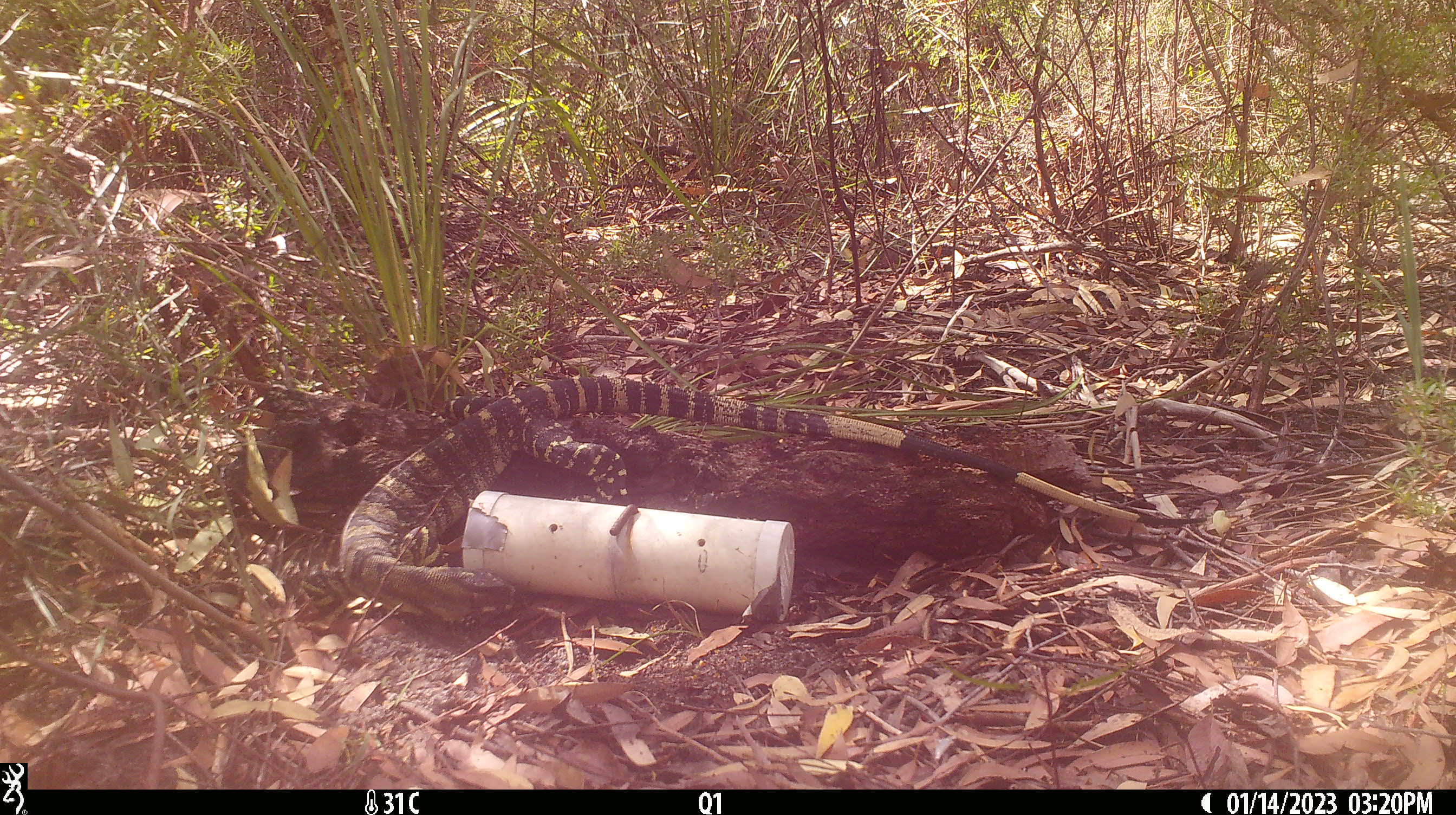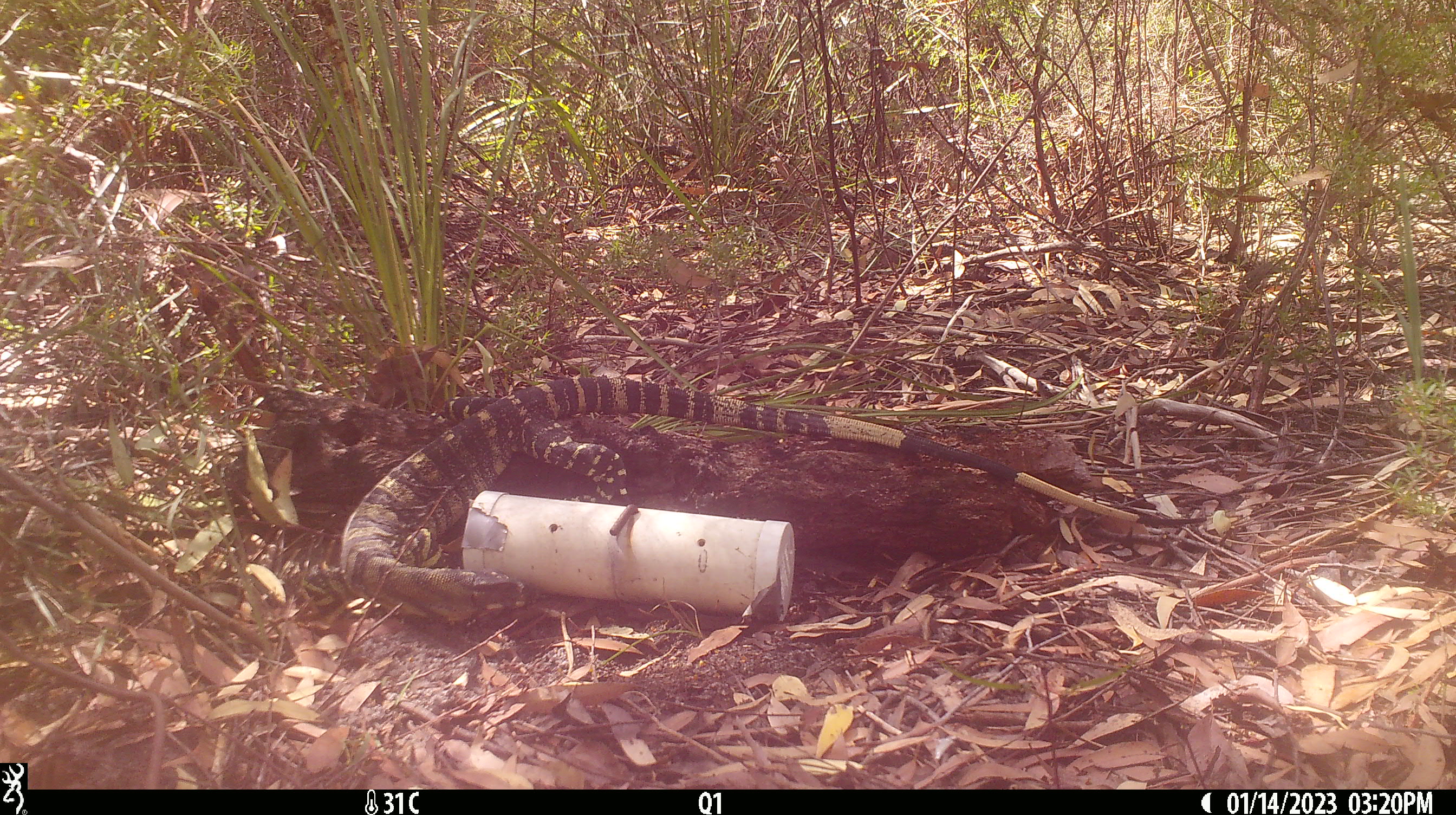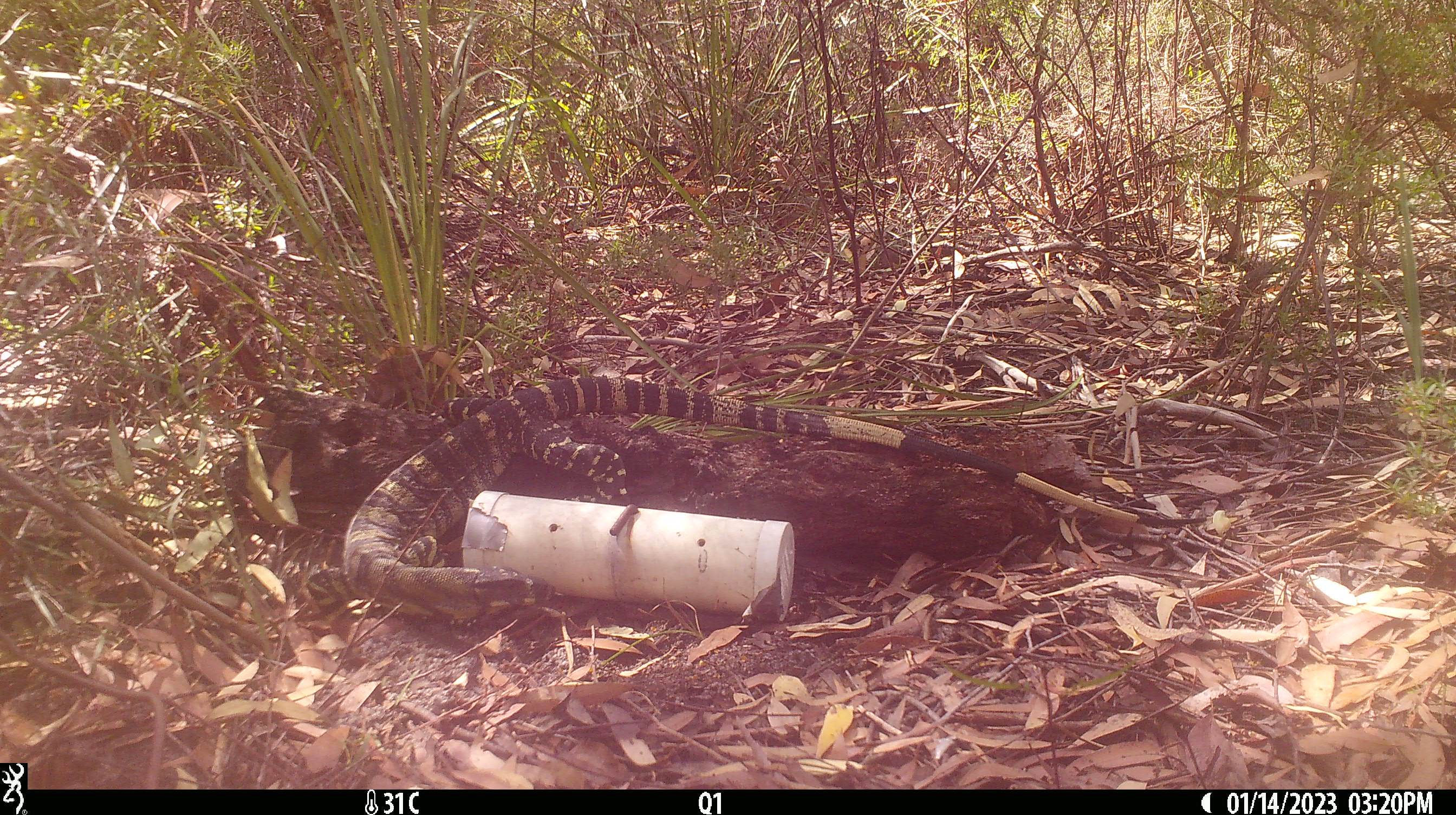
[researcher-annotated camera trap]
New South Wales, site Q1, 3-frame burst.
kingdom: Animalia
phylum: Chordata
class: Reptilia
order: Squamata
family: Varanidae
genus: Varanus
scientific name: Varanus varius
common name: lace monitor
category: goanna